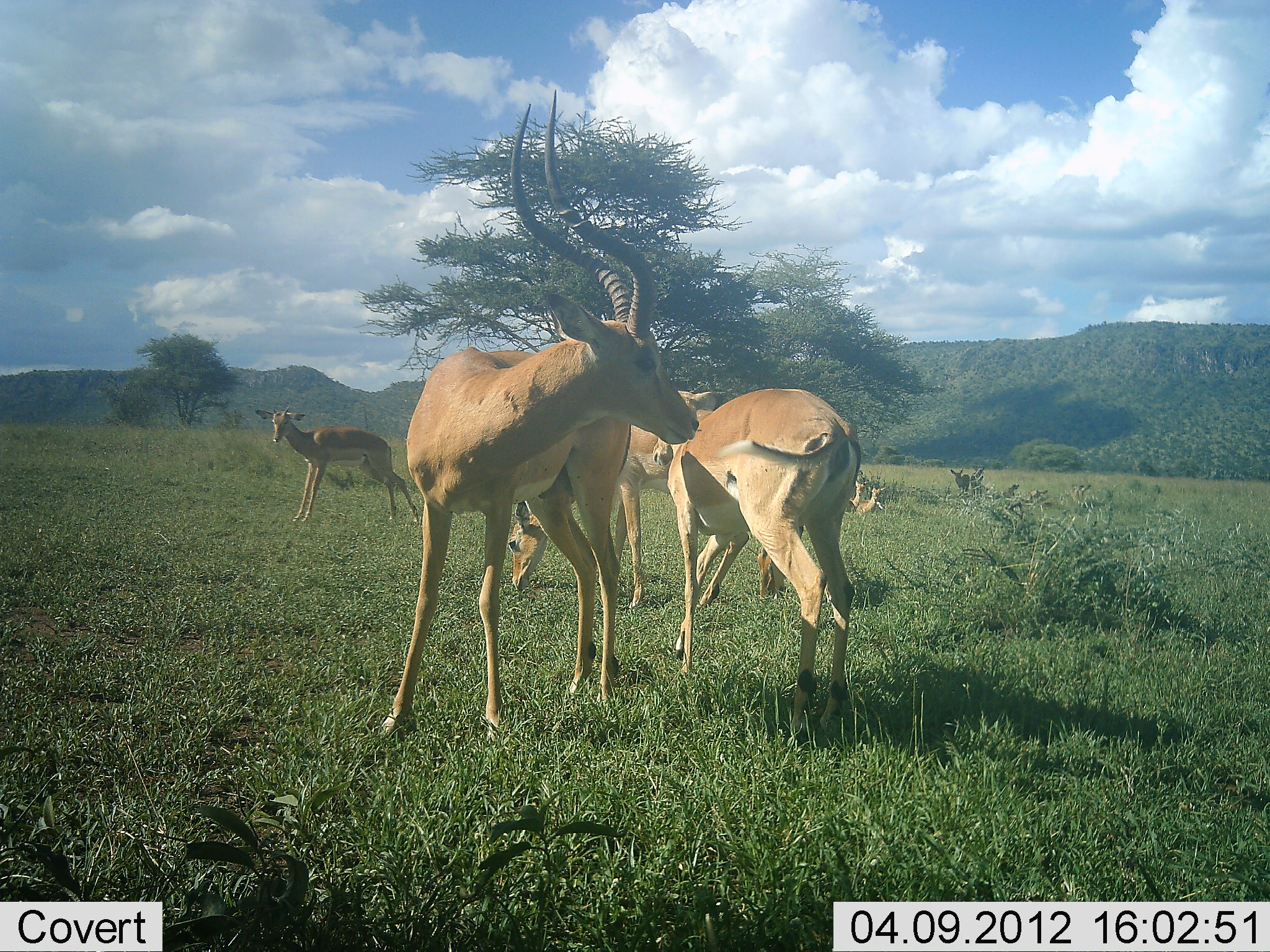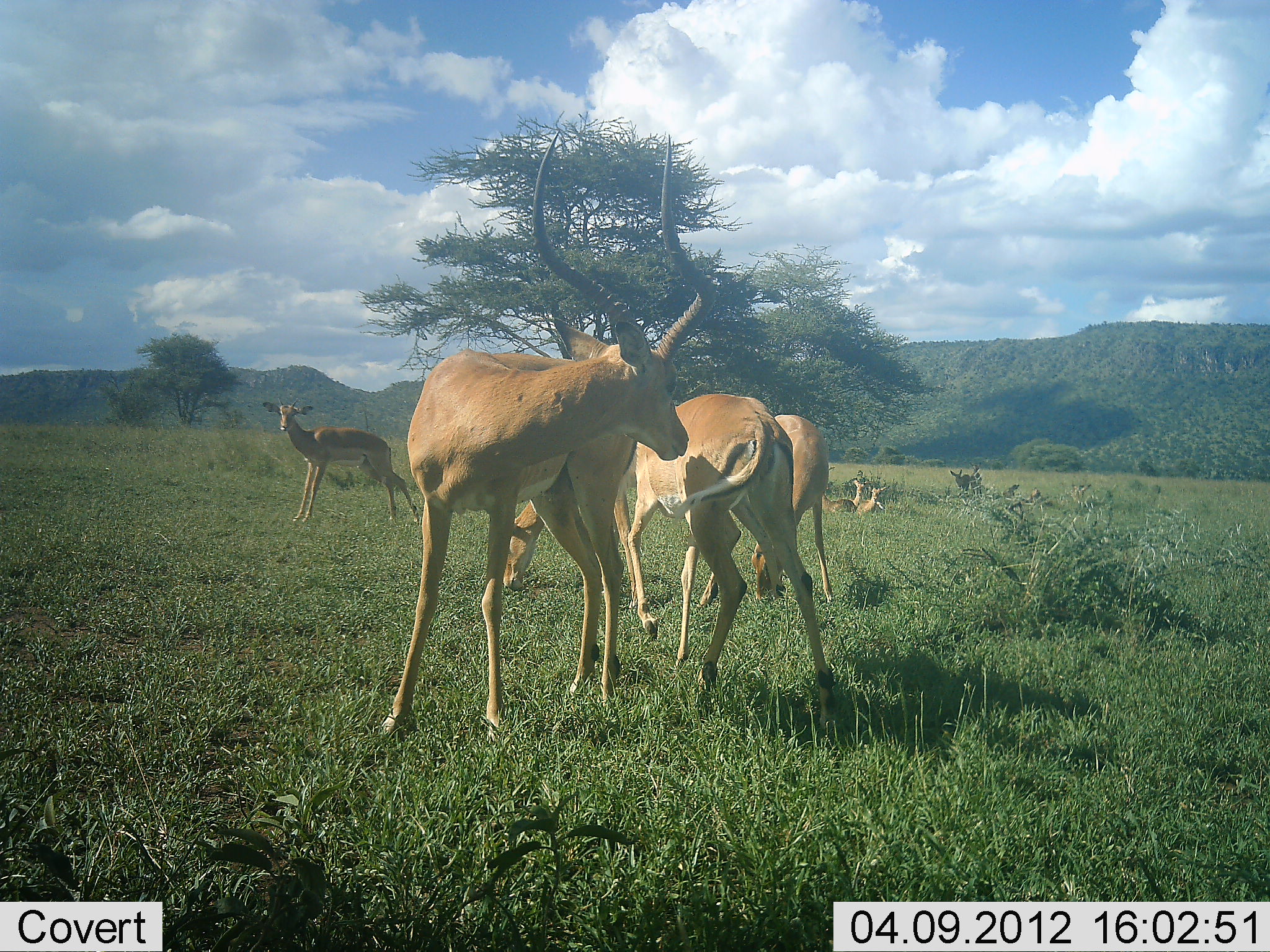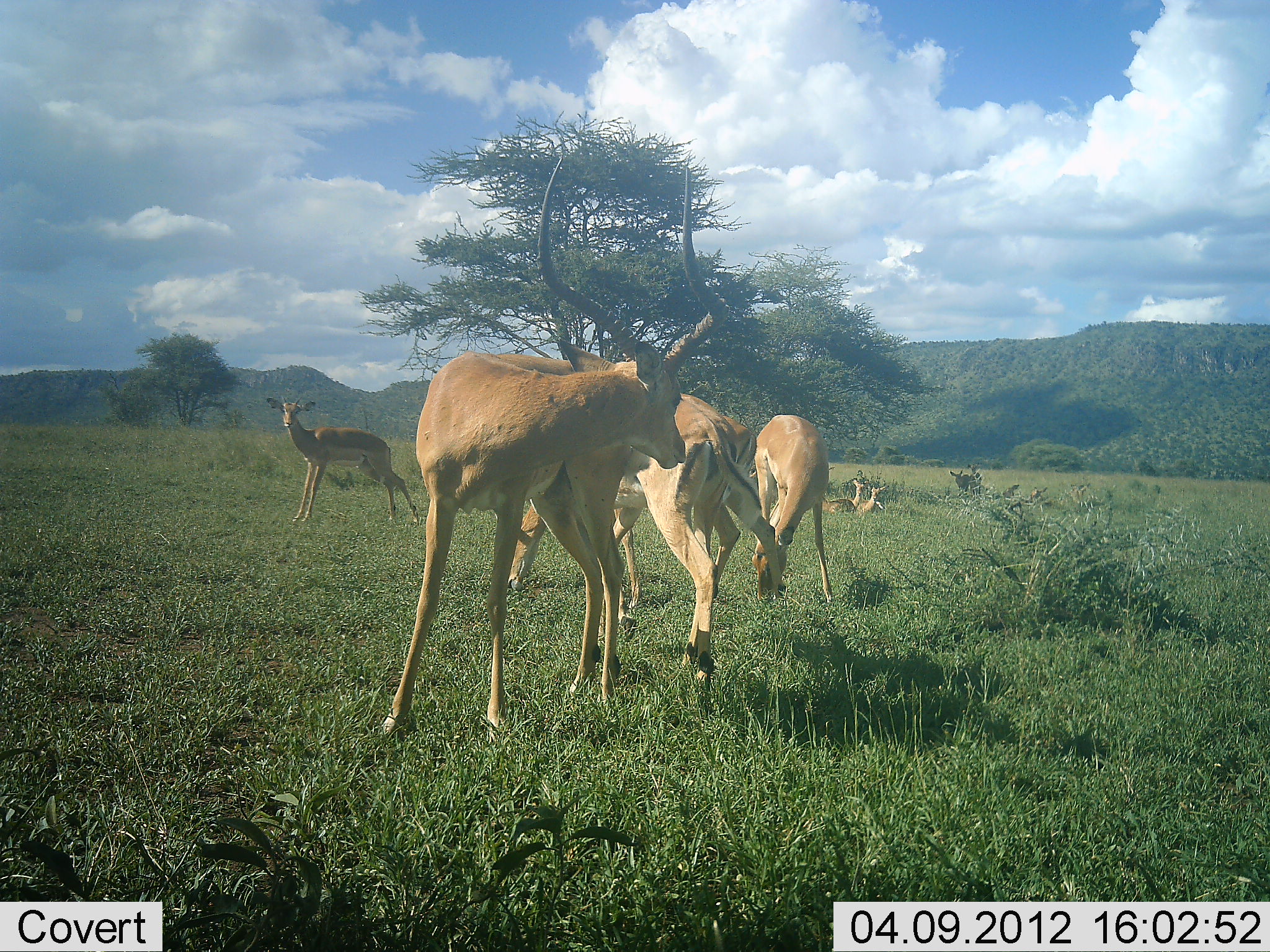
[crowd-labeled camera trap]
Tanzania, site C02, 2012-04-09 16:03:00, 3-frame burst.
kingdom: Animalia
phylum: Chordata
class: Mammalia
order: Artiodactyla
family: Bovidae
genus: Aepyceros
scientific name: Aepyceros melampus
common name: impala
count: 6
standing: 80%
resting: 60%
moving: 45%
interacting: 30%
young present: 15%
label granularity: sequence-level